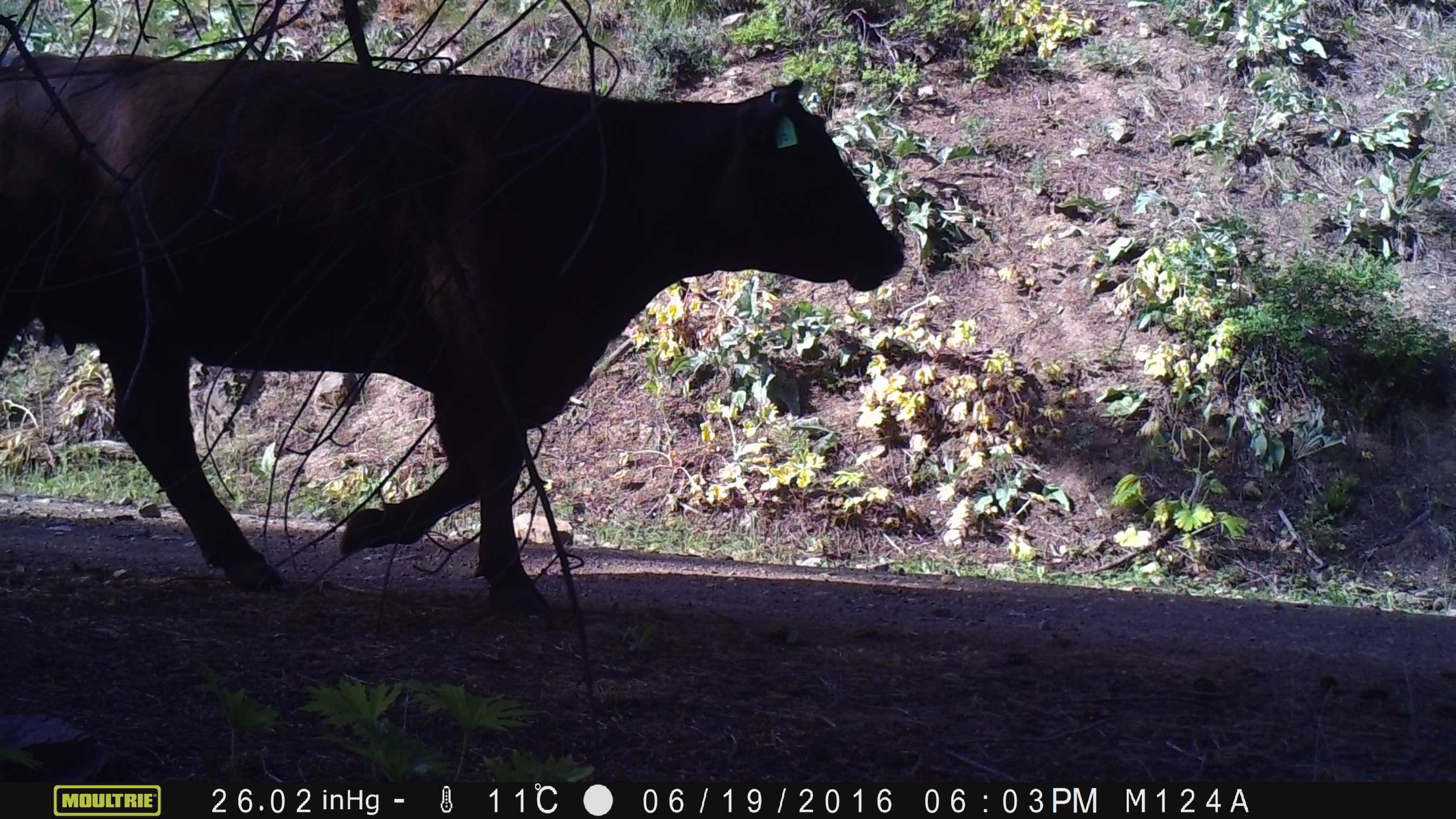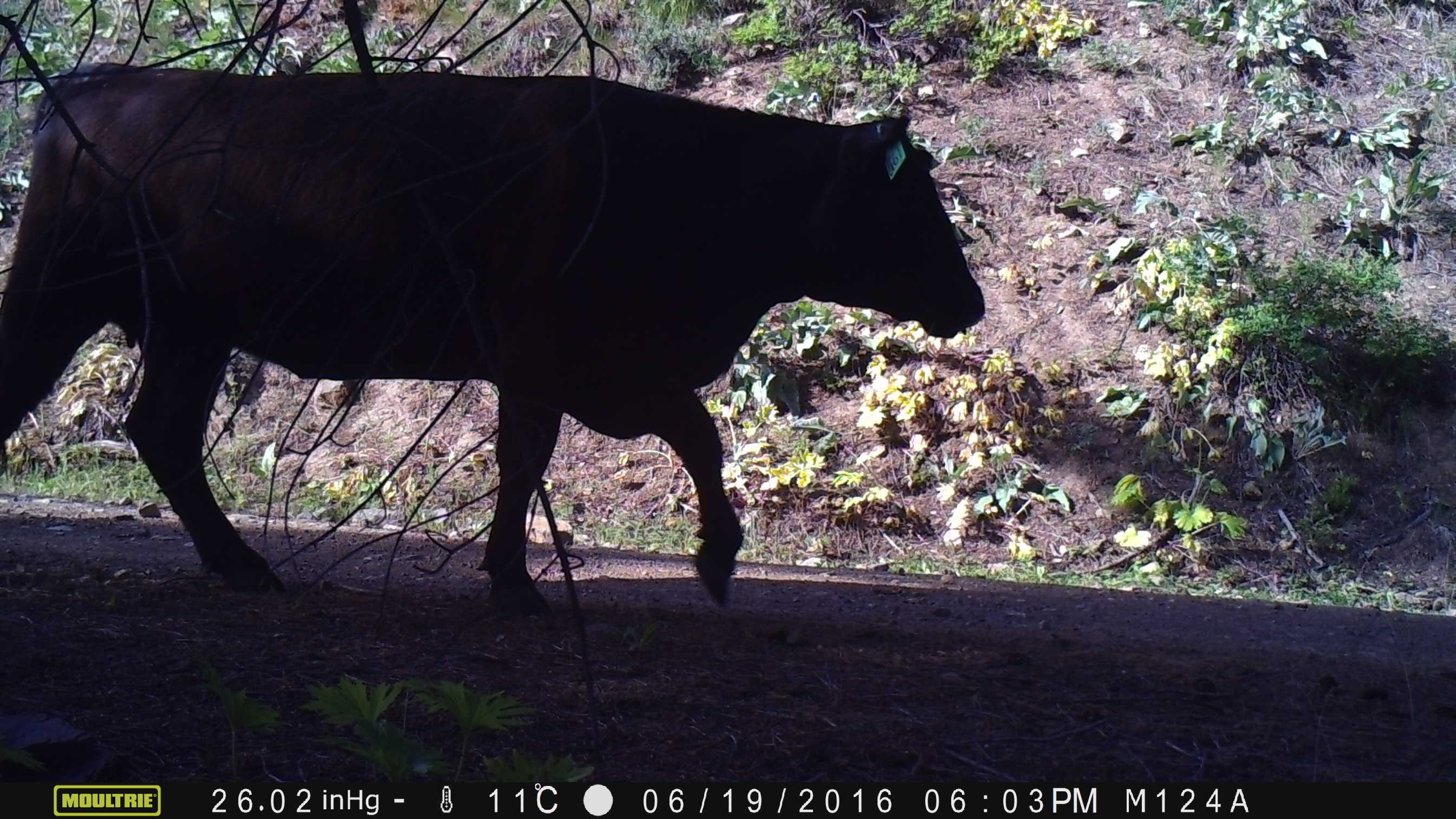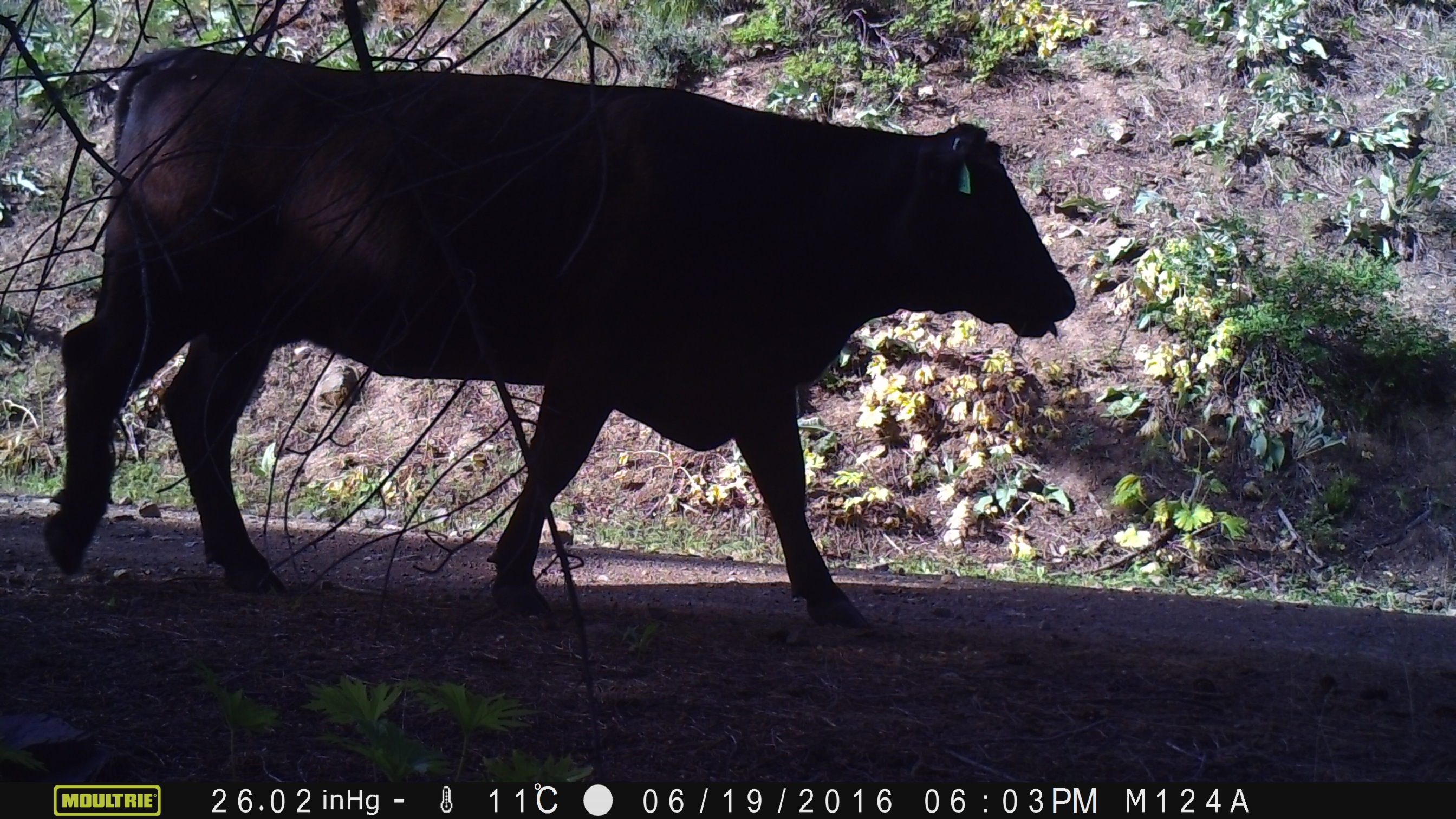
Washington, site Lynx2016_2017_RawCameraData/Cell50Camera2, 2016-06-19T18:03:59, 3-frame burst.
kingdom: Animalia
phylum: Chordata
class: Mammalia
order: Artiodactyla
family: Bovidae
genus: Bos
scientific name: Bos taurus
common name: domestic cattle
Domestic cattle (Bos taurus). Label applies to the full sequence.